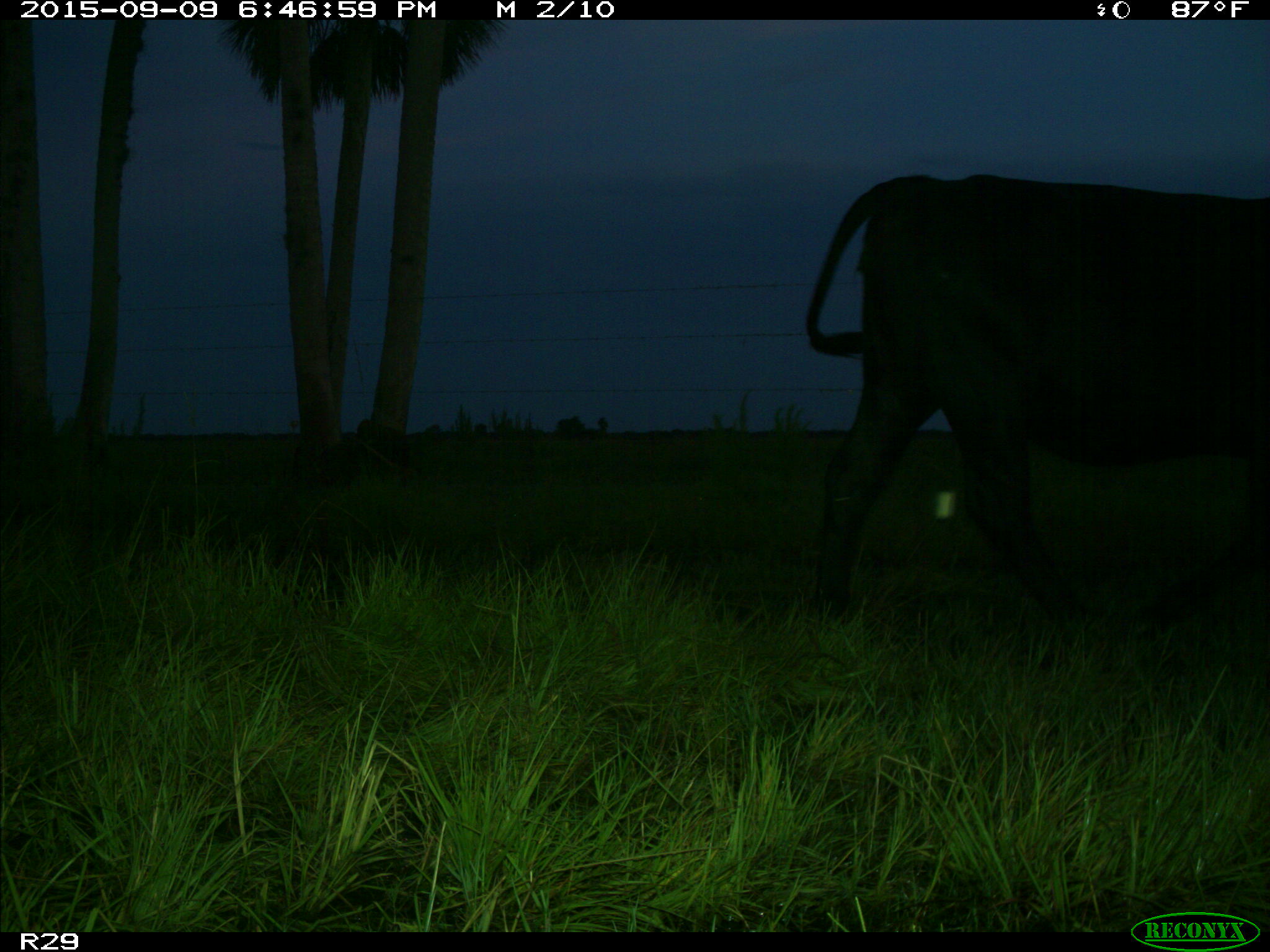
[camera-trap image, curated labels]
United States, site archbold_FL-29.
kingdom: Animalia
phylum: Chordata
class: Mammalia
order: Artiodactyla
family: Bovidae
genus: Bos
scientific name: Bos taurus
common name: domestic cow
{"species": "Bos taurus (domestic cow)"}